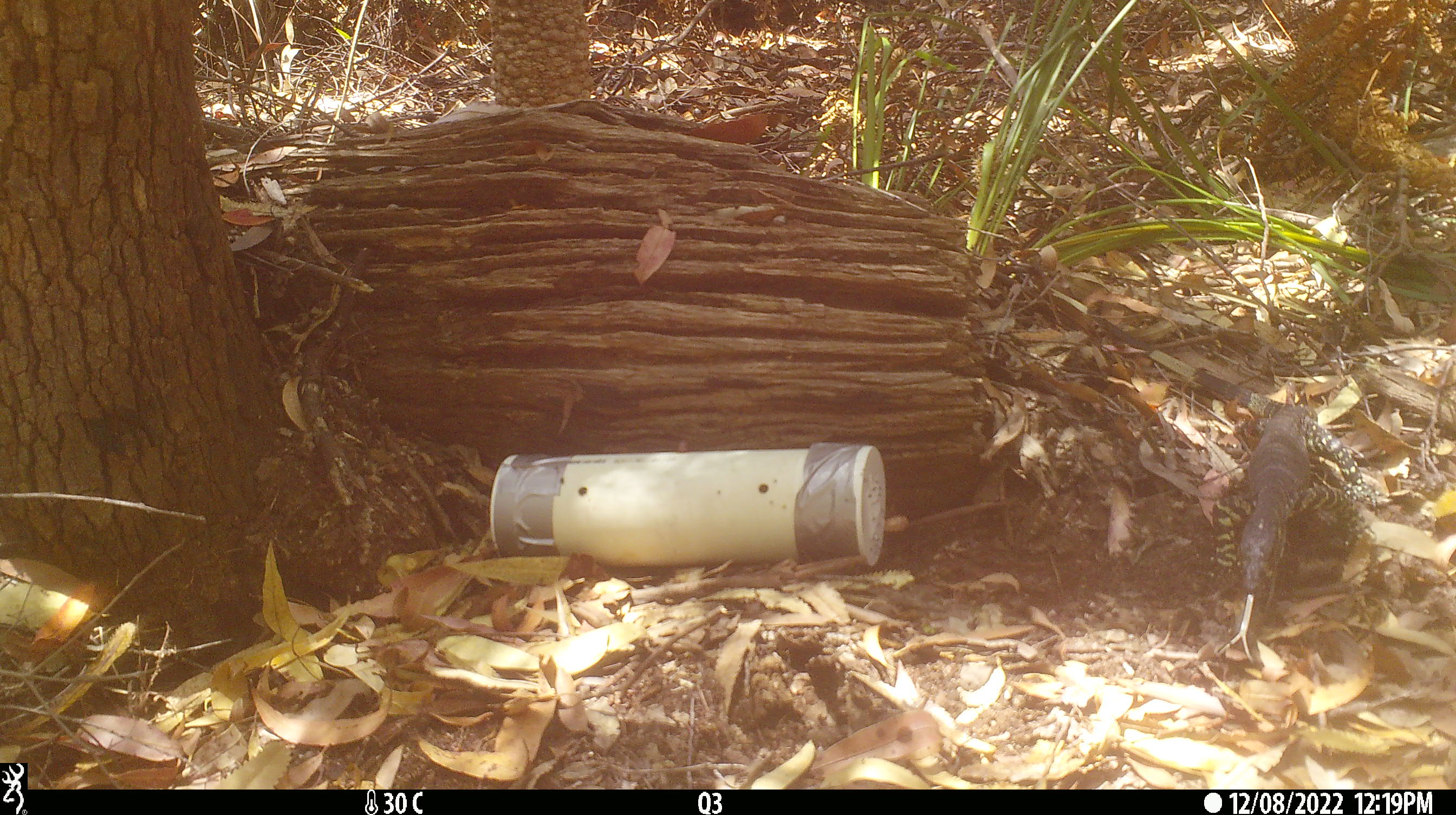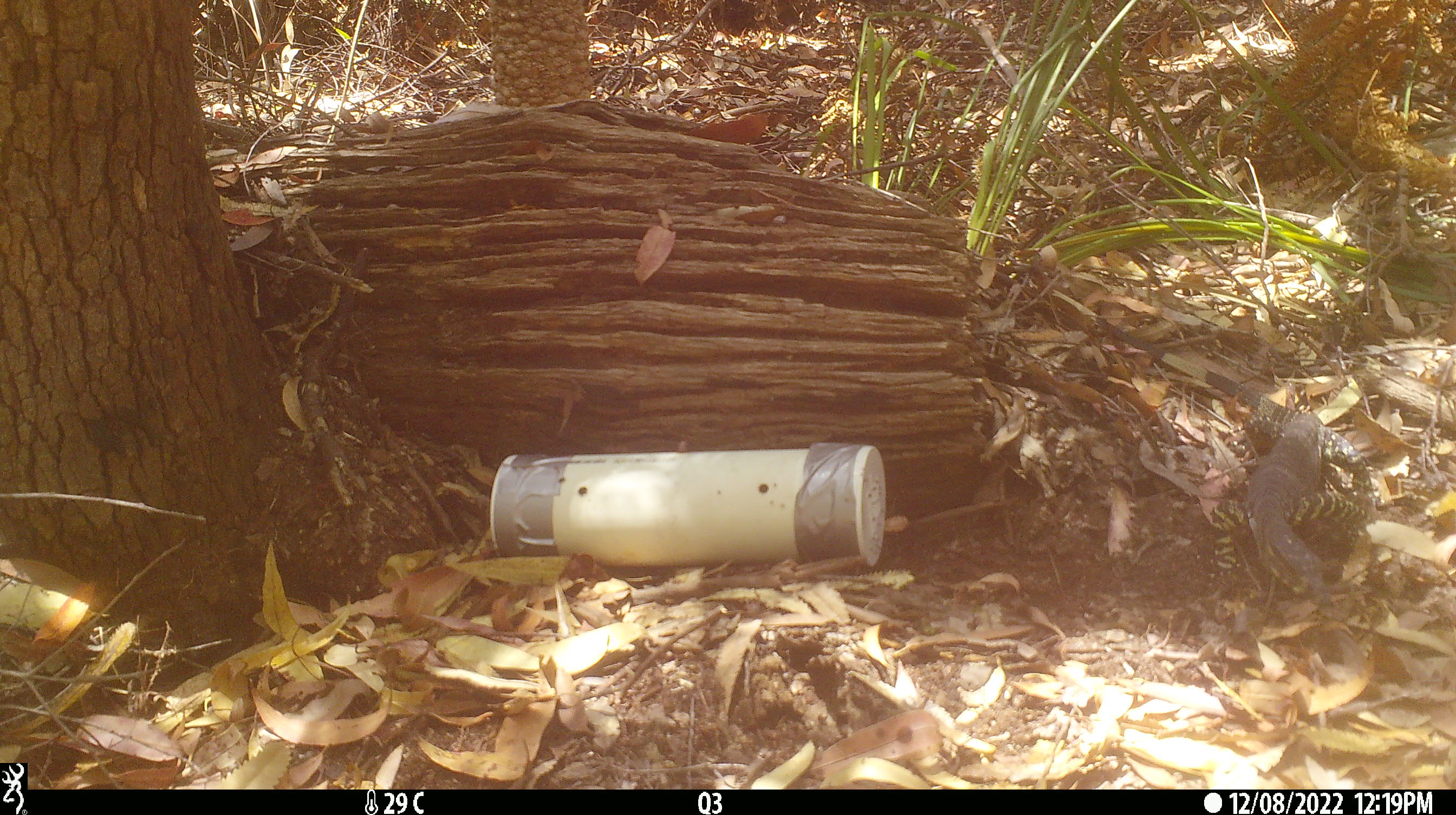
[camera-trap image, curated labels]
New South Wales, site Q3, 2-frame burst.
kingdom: Animalia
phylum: Chordata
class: Reptilia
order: Squamata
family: Varanidae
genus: Varanus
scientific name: Varanus varius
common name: lace monitor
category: goanna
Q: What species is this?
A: Goanna (lace monitor) (Varanus varius).